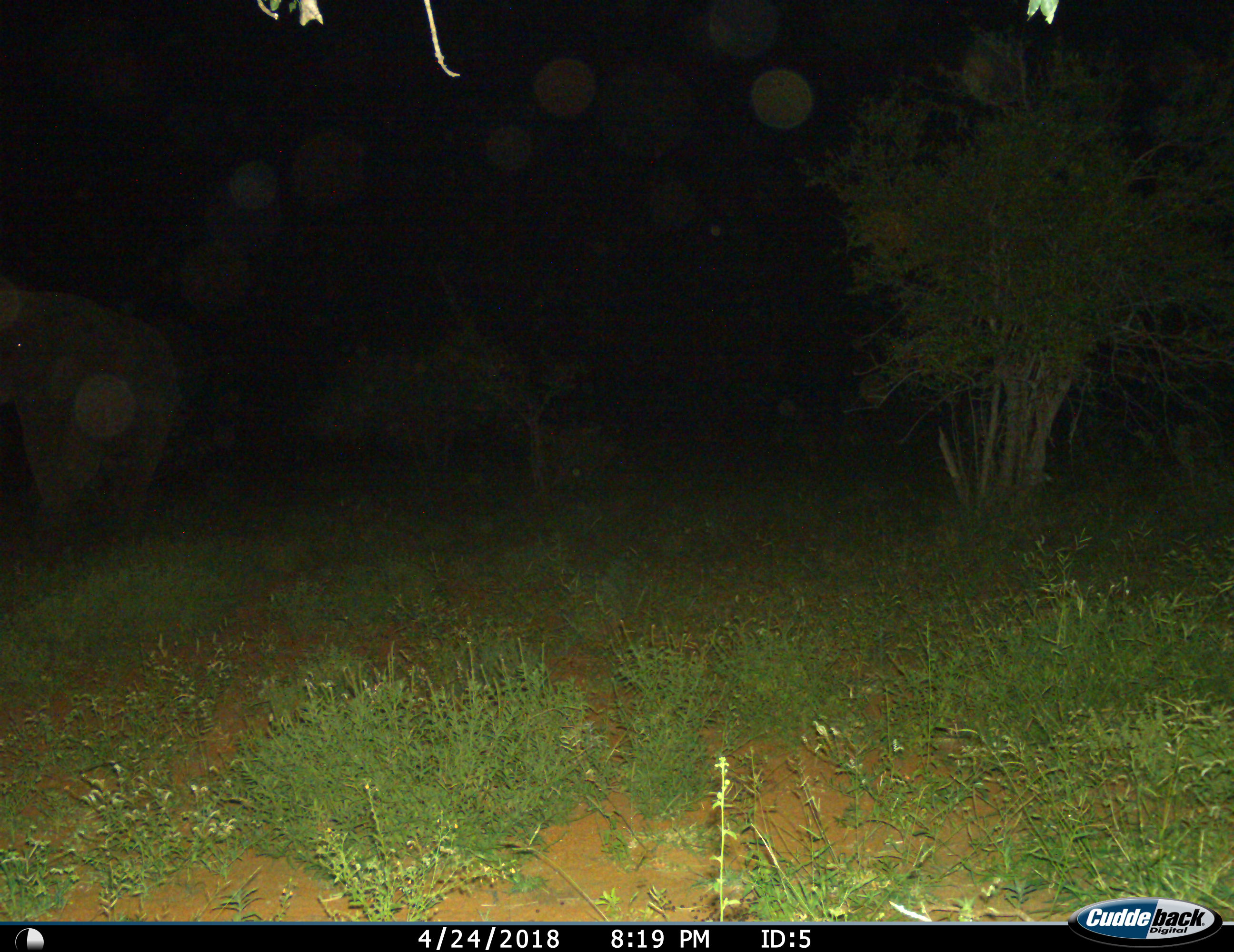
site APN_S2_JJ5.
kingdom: Animalia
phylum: Chordata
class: Mammalia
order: Proboscidea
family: Elephantidae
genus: Loxodonta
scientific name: Loxodonta africana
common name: african bush elephant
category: elephant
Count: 1.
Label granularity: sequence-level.